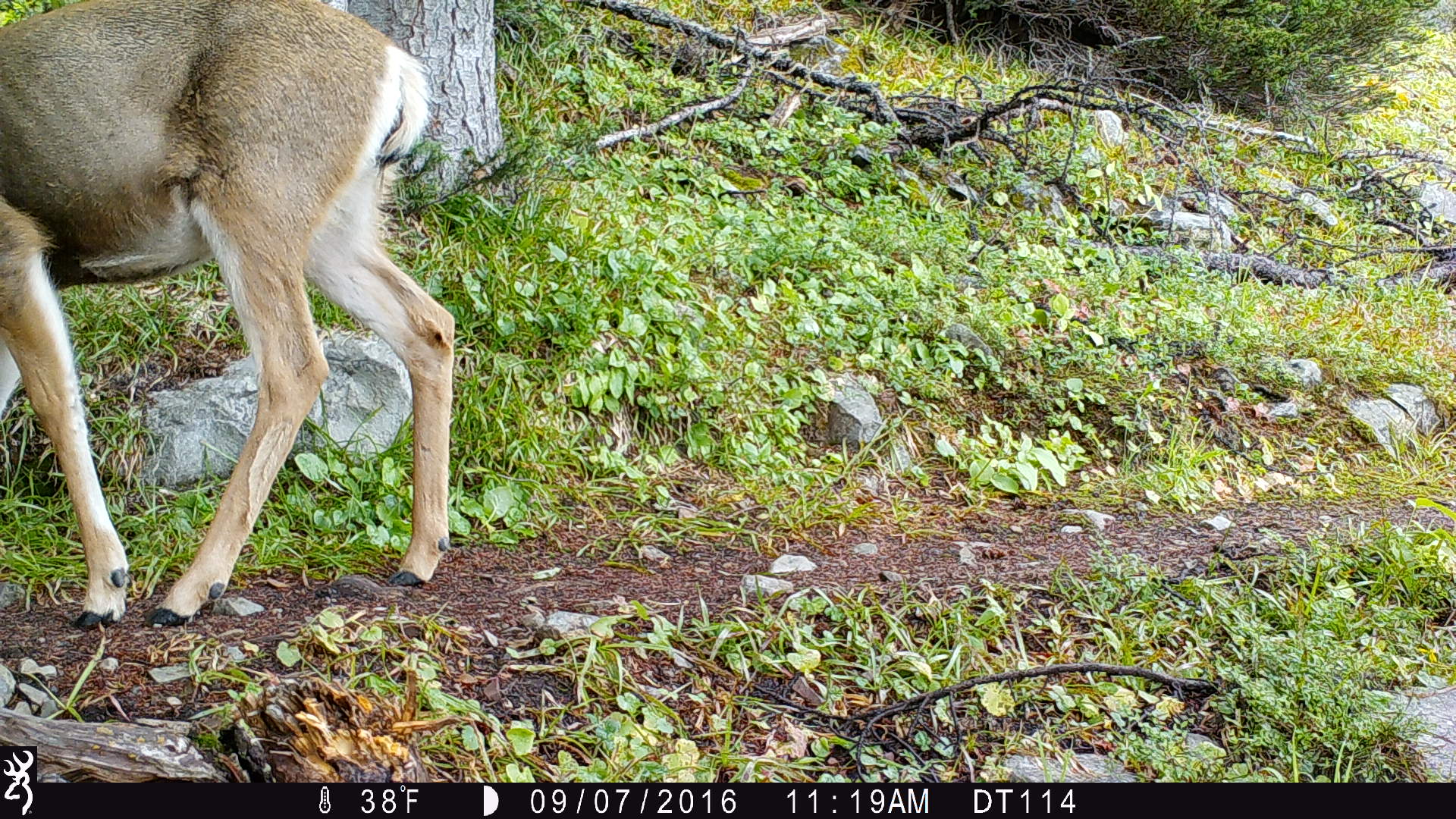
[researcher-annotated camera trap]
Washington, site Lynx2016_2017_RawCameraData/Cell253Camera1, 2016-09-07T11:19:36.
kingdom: Animalia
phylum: Chordata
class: Mammalia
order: Artiodactyla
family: Cervidae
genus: Odocoileus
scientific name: Odocoileus hemionus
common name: mule deer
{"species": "Odocoileus hemionus (mule deer)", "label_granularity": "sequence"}